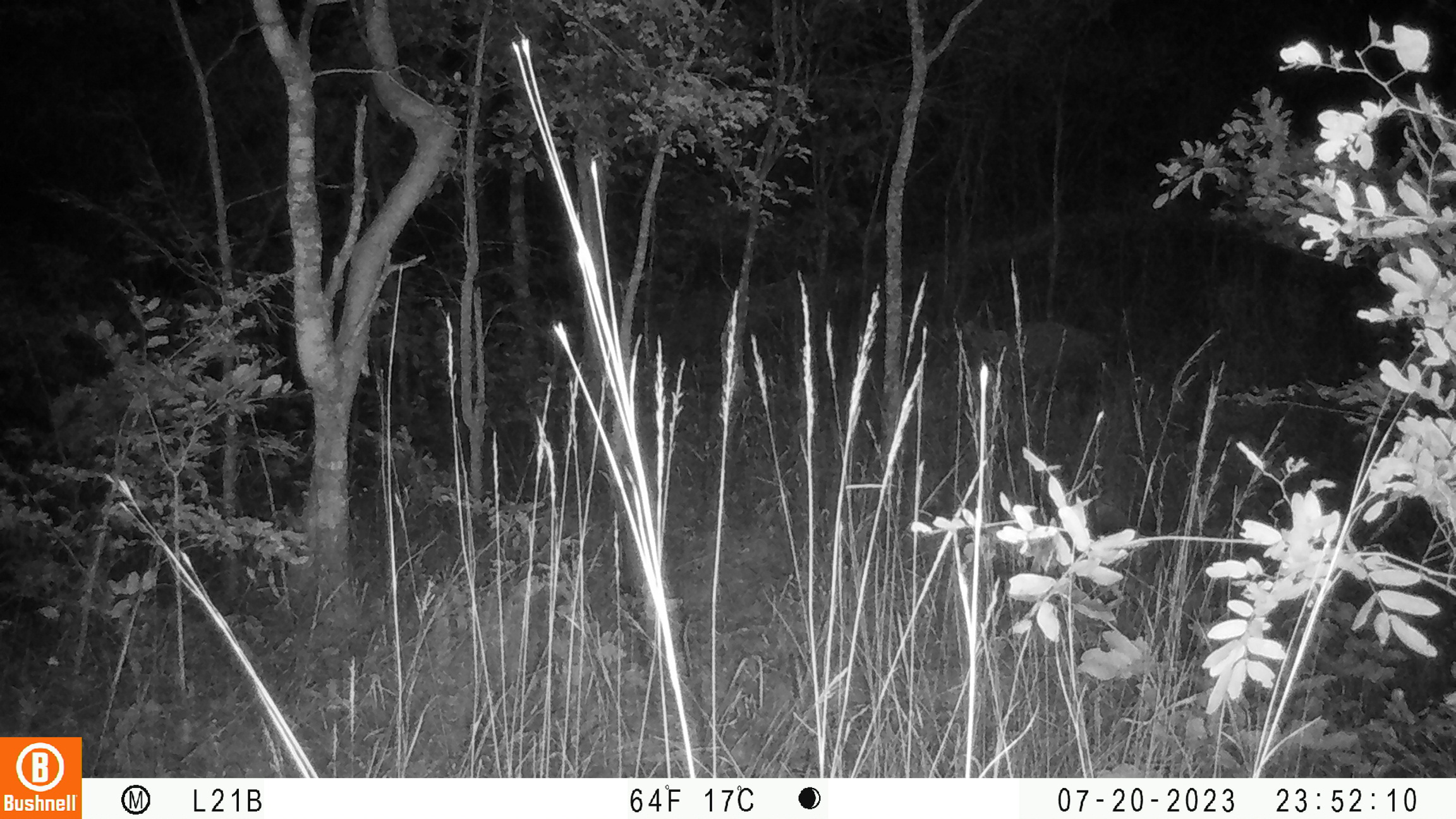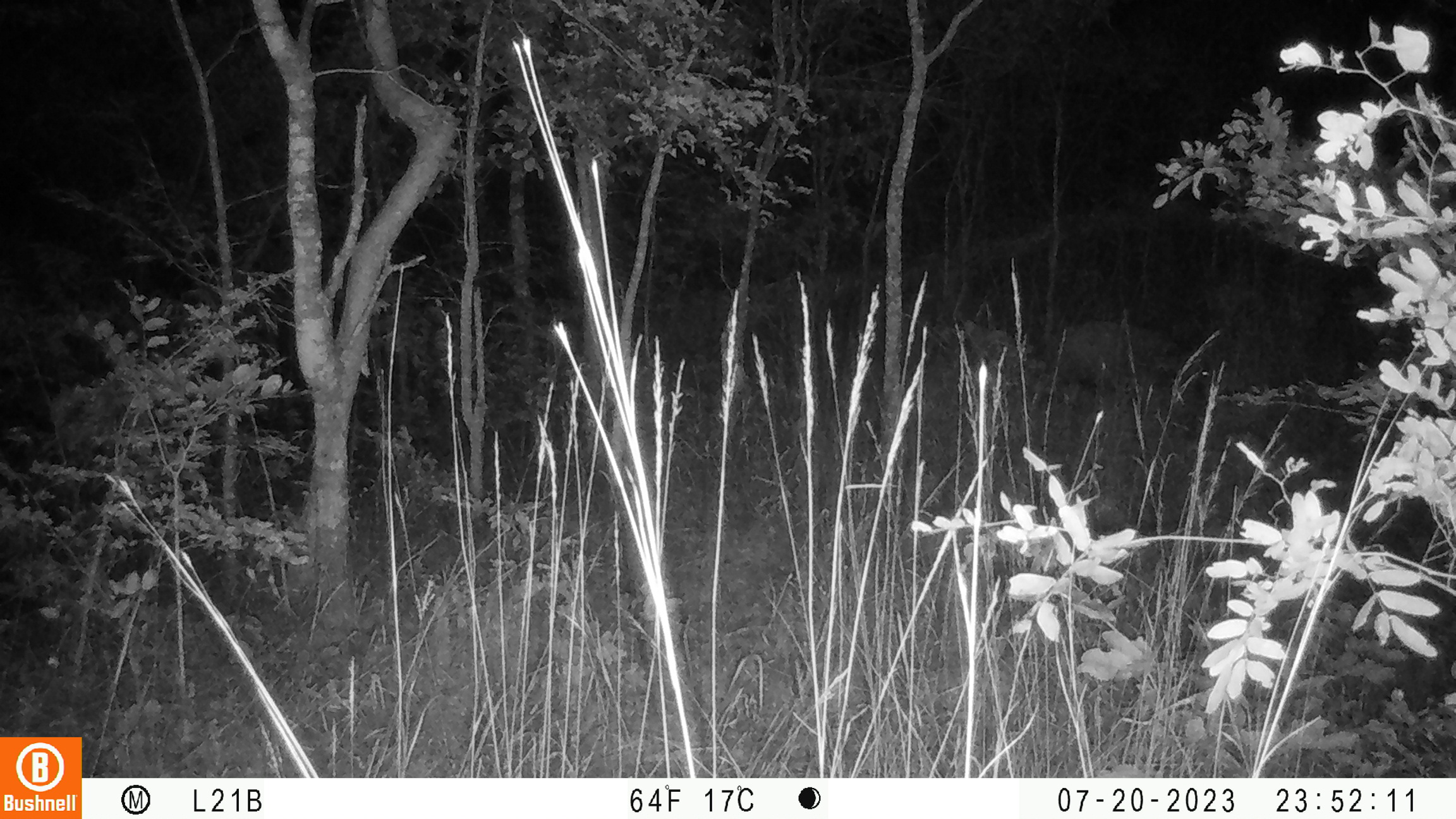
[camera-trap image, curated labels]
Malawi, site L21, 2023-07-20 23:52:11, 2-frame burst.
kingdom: Animalia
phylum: Chordata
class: Mammalia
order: Artiodactyla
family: Suidae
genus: Potamochoerus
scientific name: Potamochoerus larvatus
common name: bushpig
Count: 1.